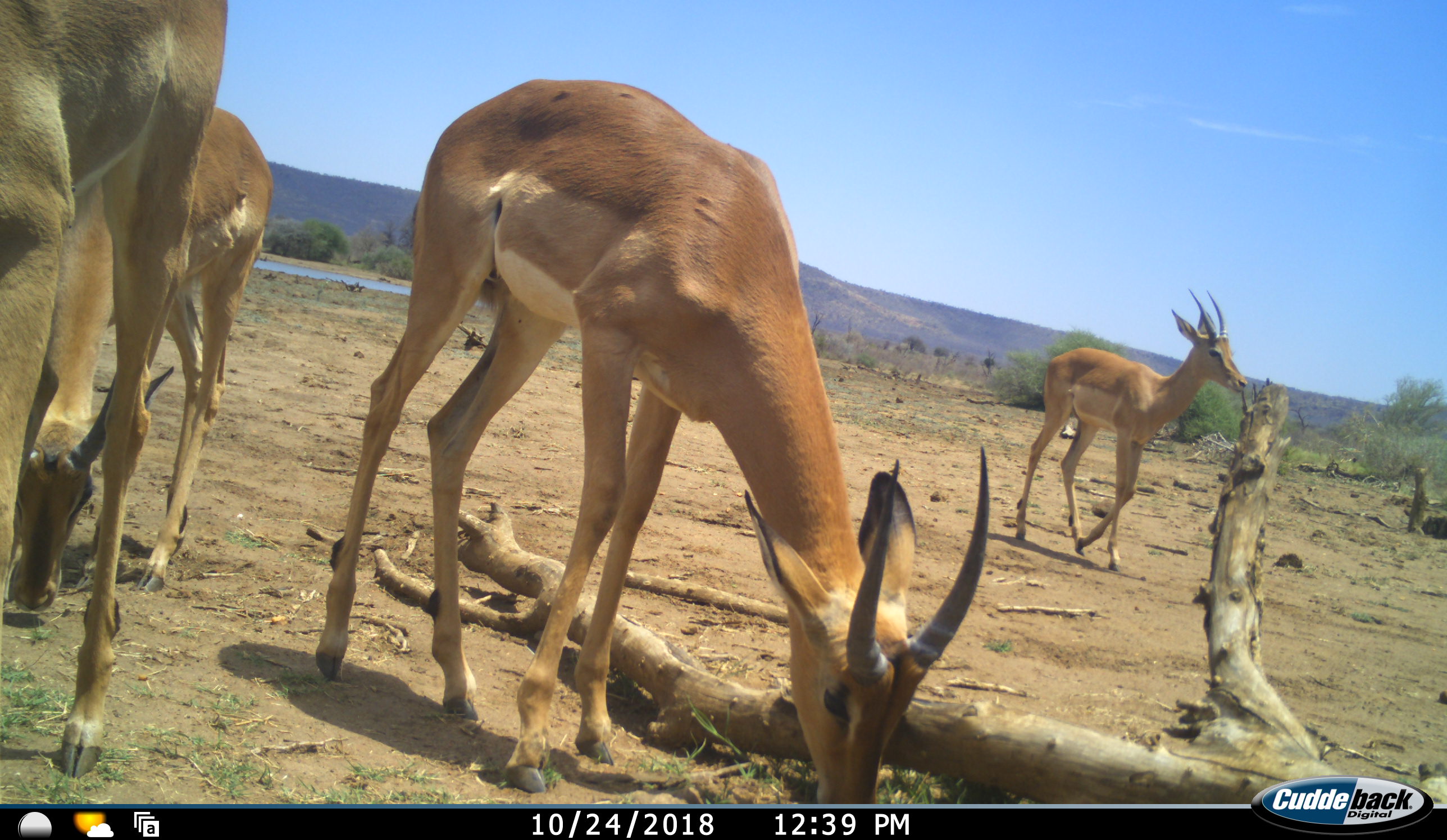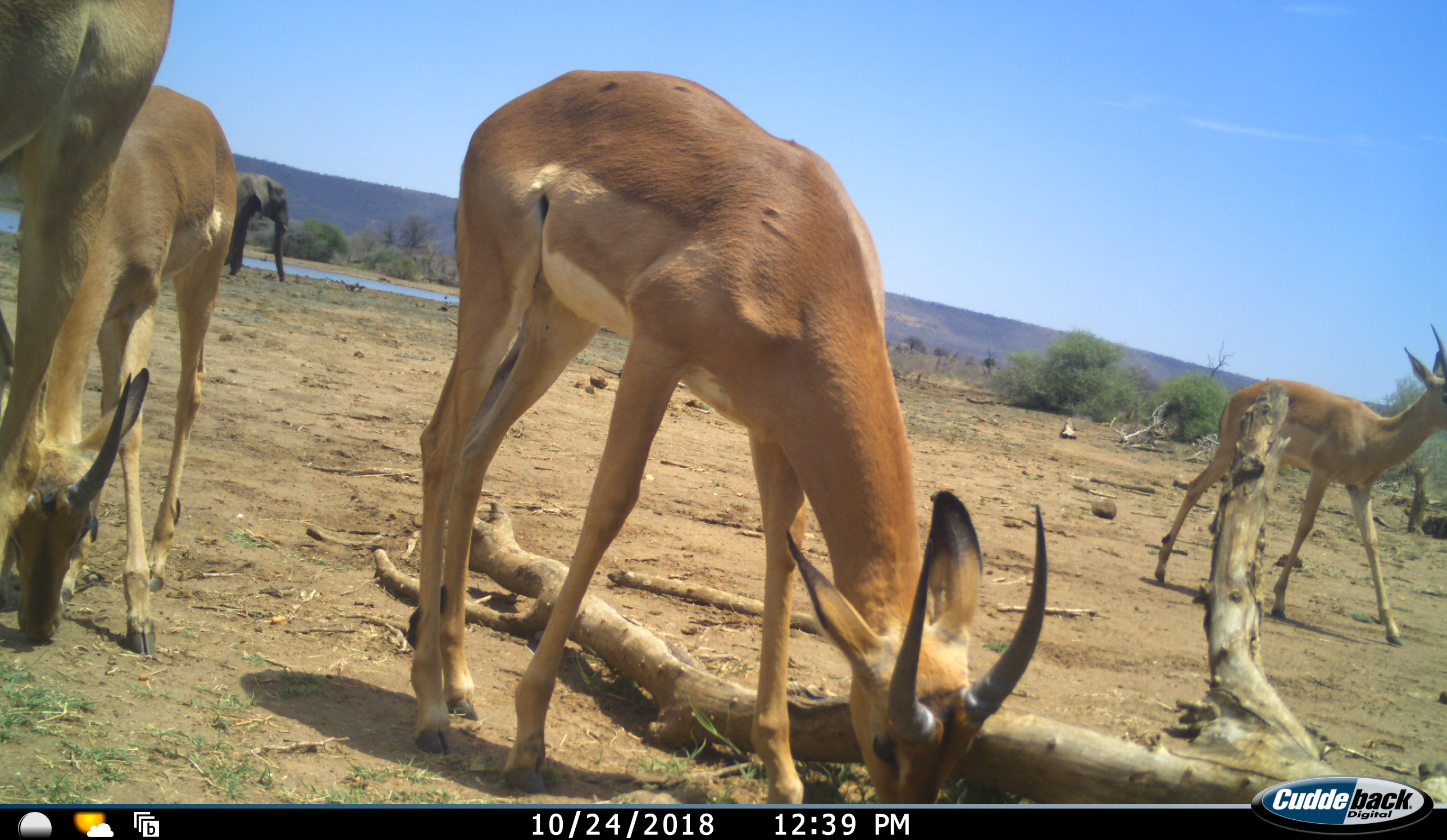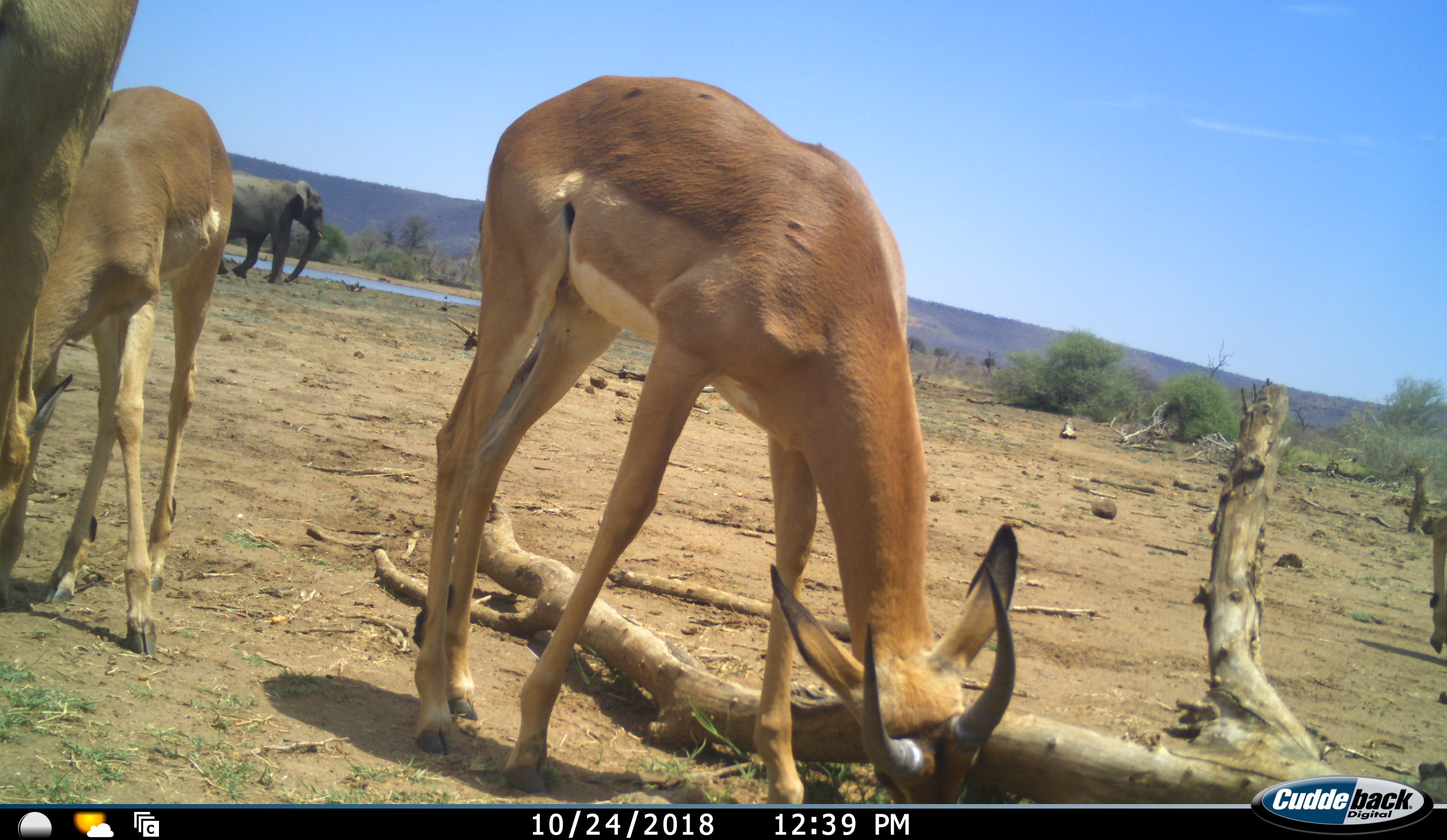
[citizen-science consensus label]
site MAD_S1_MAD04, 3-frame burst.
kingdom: Animalia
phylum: Chordata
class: Mammalia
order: Proboscidea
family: Elephantidae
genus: Loxodonta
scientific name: Loxodonta africana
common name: african bush elephant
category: elephant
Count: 1.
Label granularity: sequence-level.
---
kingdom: Animalia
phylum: Chordata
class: Mammalia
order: Artiodactyla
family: Bovidae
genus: Aepyceros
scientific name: Aepyceros melampus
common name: impala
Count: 4.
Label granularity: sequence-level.